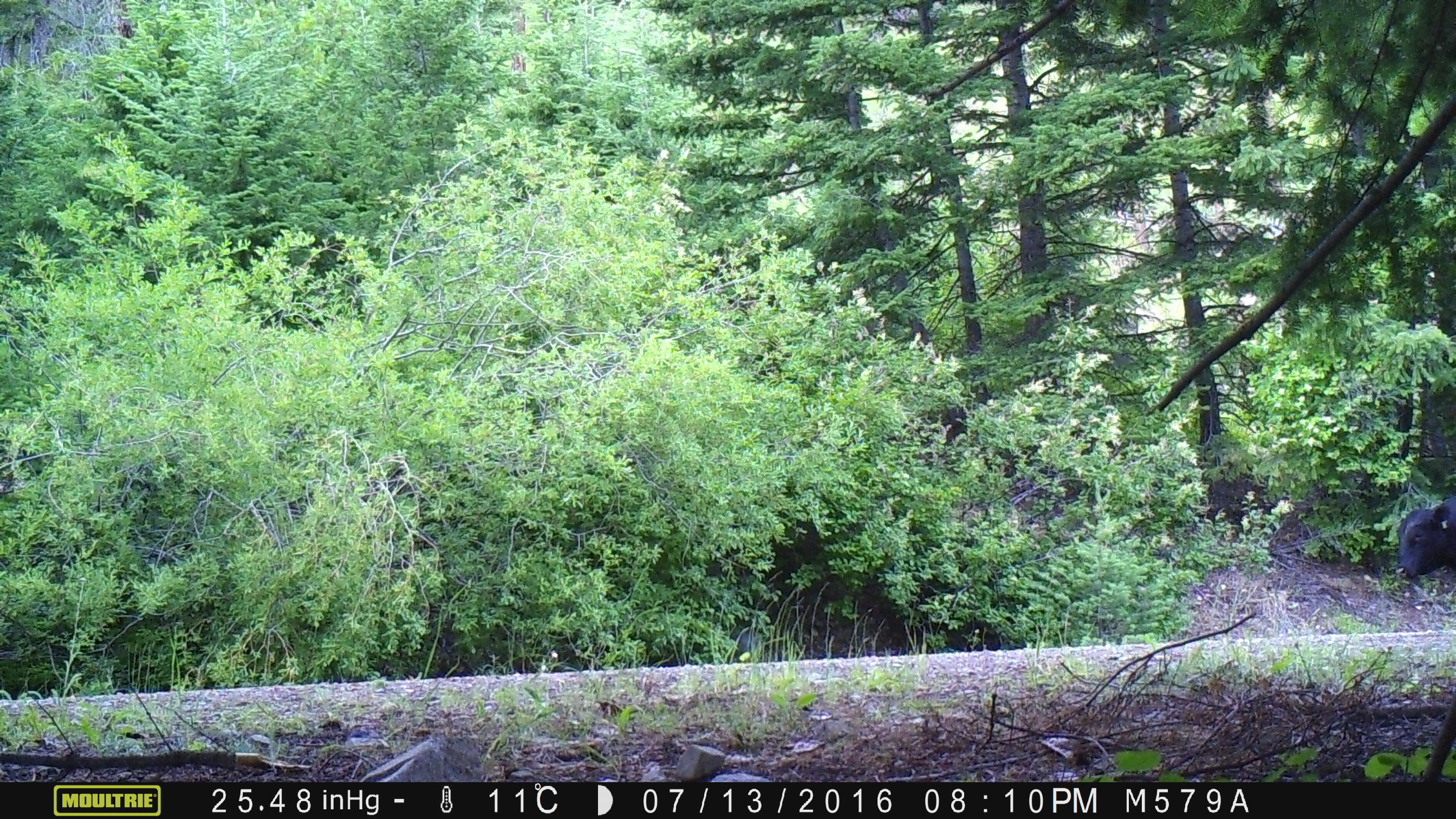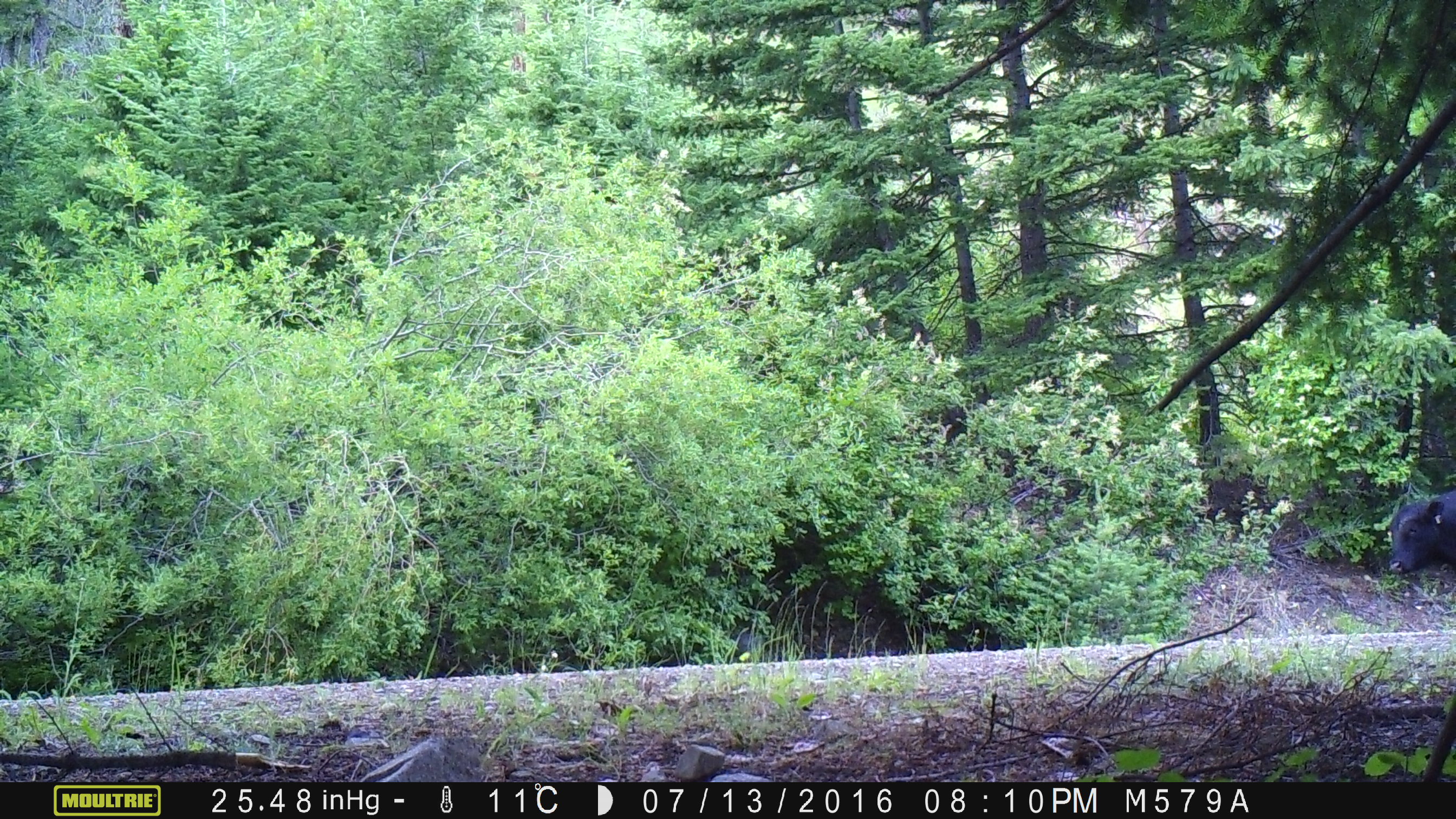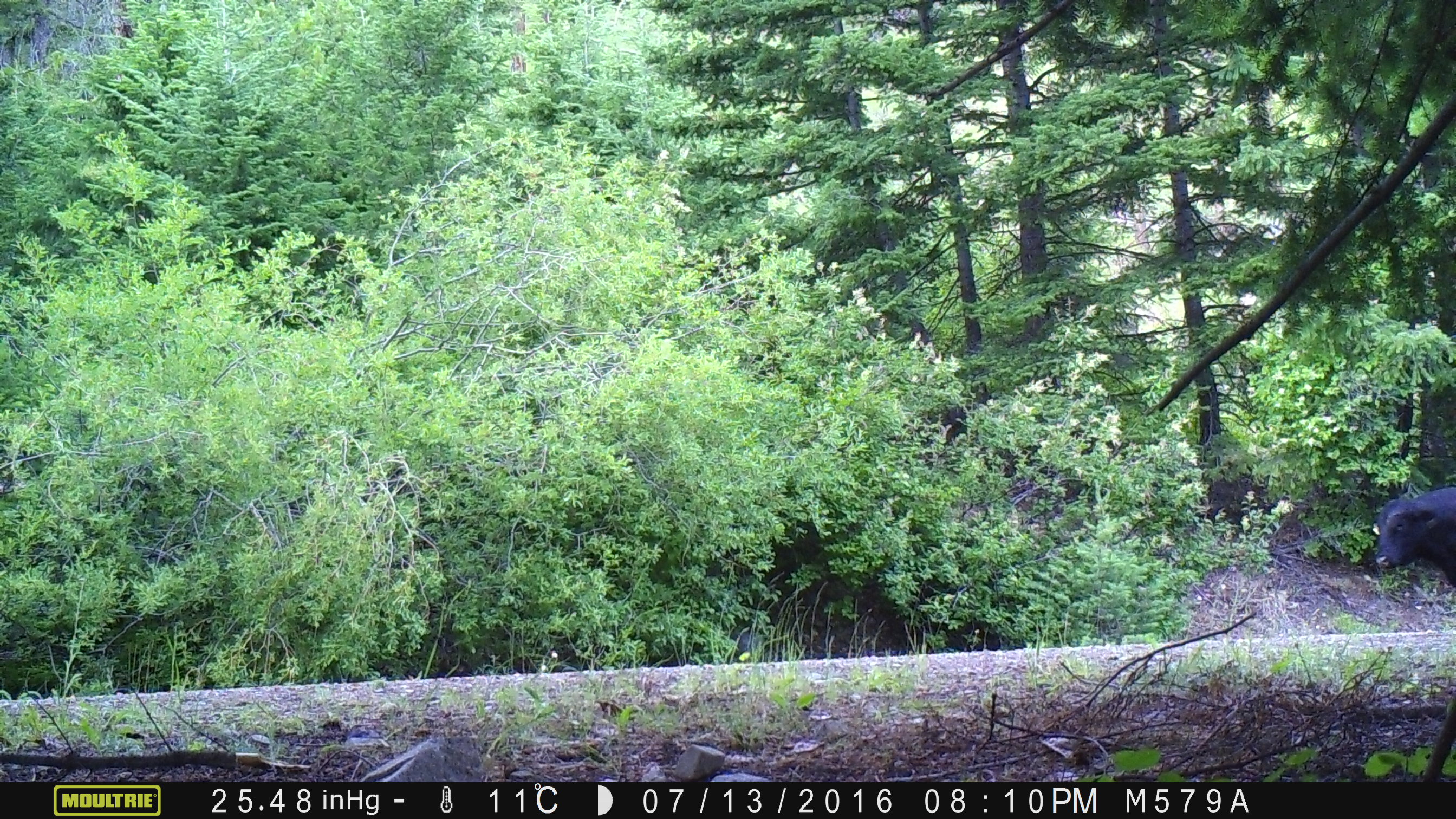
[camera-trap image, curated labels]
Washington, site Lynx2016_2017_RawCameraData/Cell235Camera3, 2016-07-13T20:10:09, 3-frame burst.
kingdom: Animalia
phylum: Chordata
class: Mammalia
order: Artiodactyla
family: Bovidae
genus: Bos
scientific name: Bos taurus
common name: domestic cattle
Domestic cattle (Bos taurus). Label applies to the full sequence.